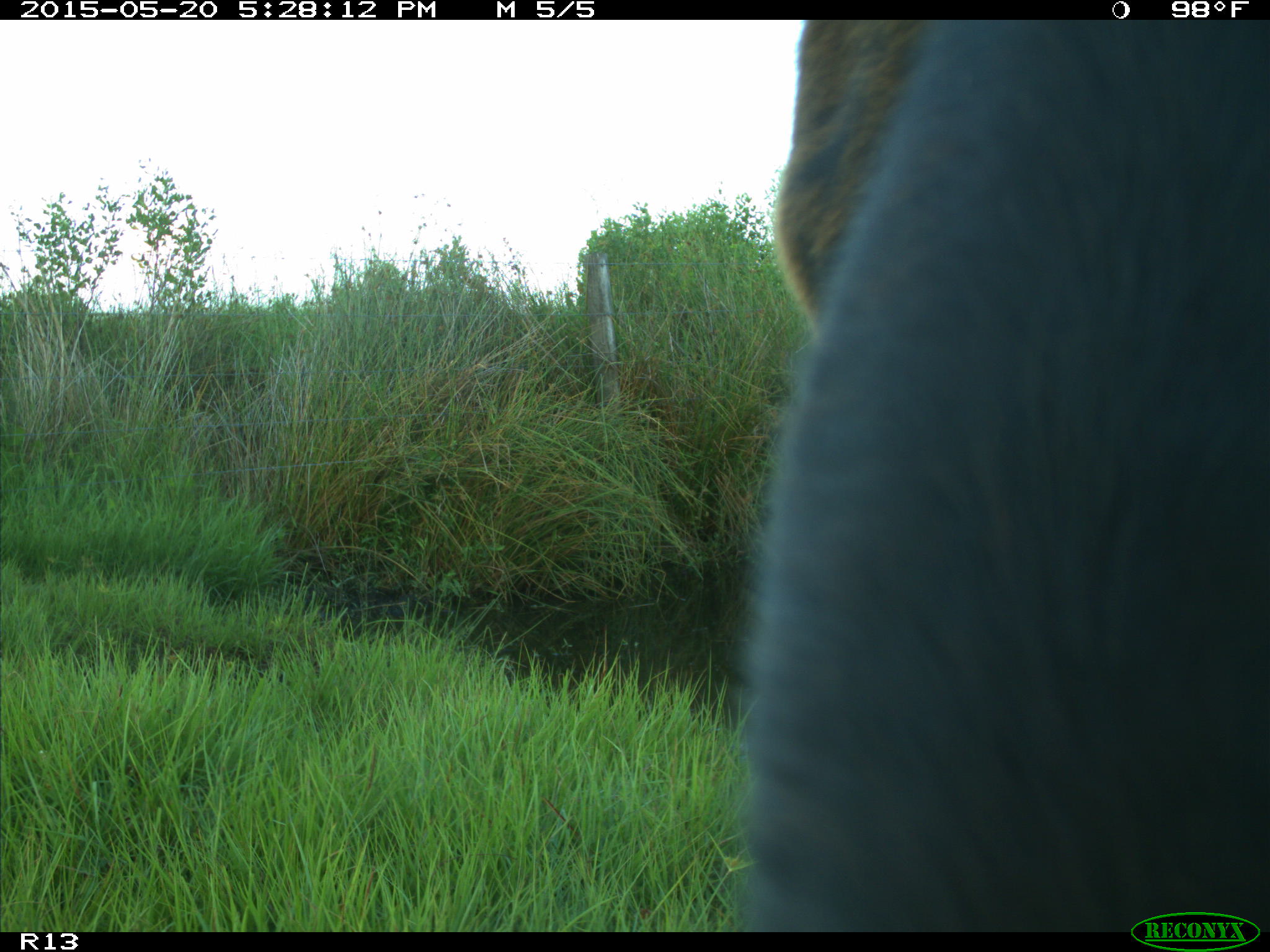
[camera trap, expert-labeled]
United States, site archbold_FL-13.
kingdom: Animalia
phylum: Chordata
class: Mammalia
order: Artiodactyla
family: Bovidae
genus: Bos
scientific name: Bos taurus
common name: domestic cow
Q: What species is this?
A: Bos taurus (domestic cow).